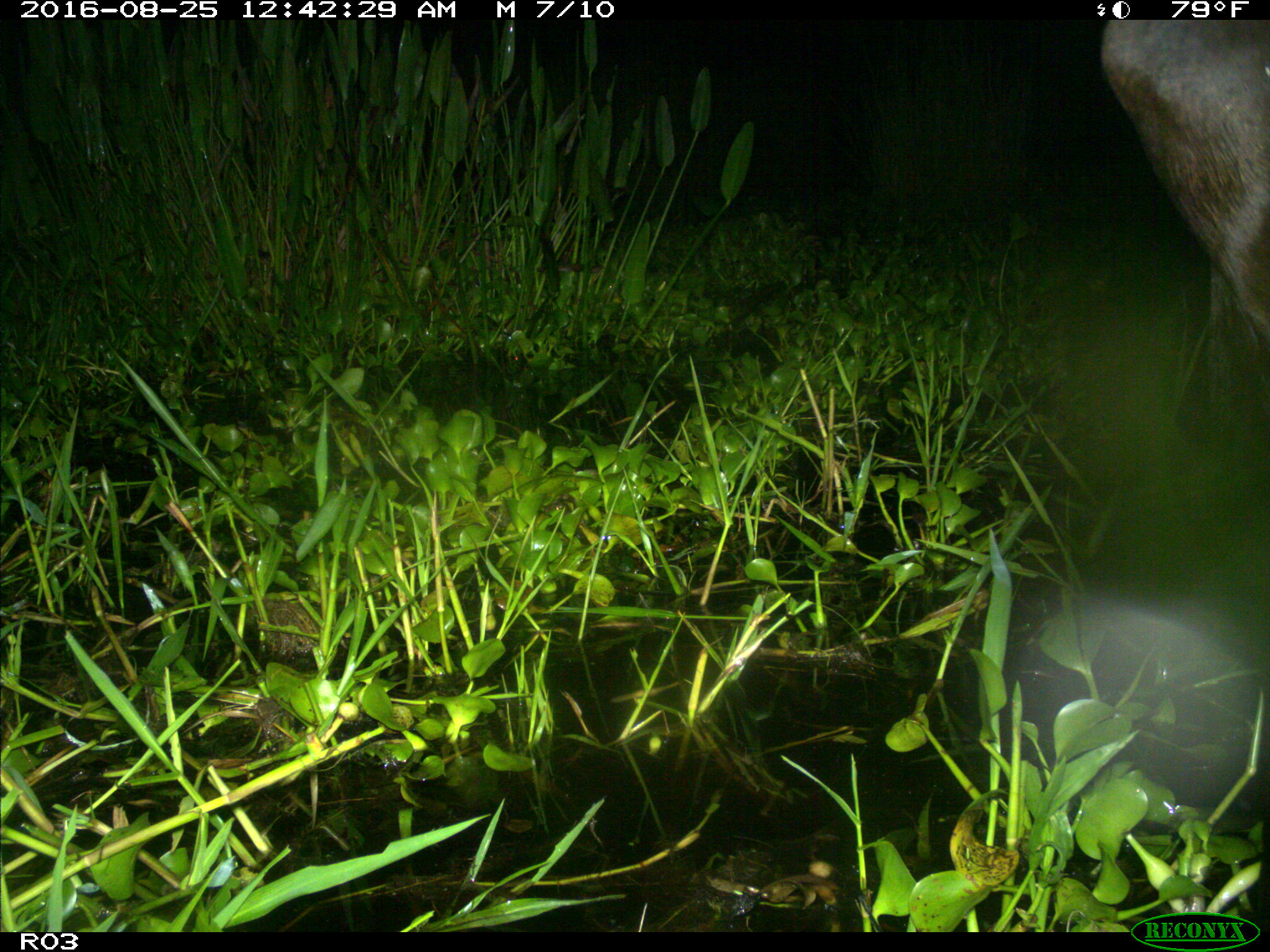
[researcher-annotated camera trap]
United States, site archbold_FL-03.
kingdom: Animalia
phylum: Chordata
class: Mammalia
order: Artiodactyla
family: Bovidae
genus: Bos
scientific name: Bos taurus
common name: domestic cow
Bos taurus (domestic cow).